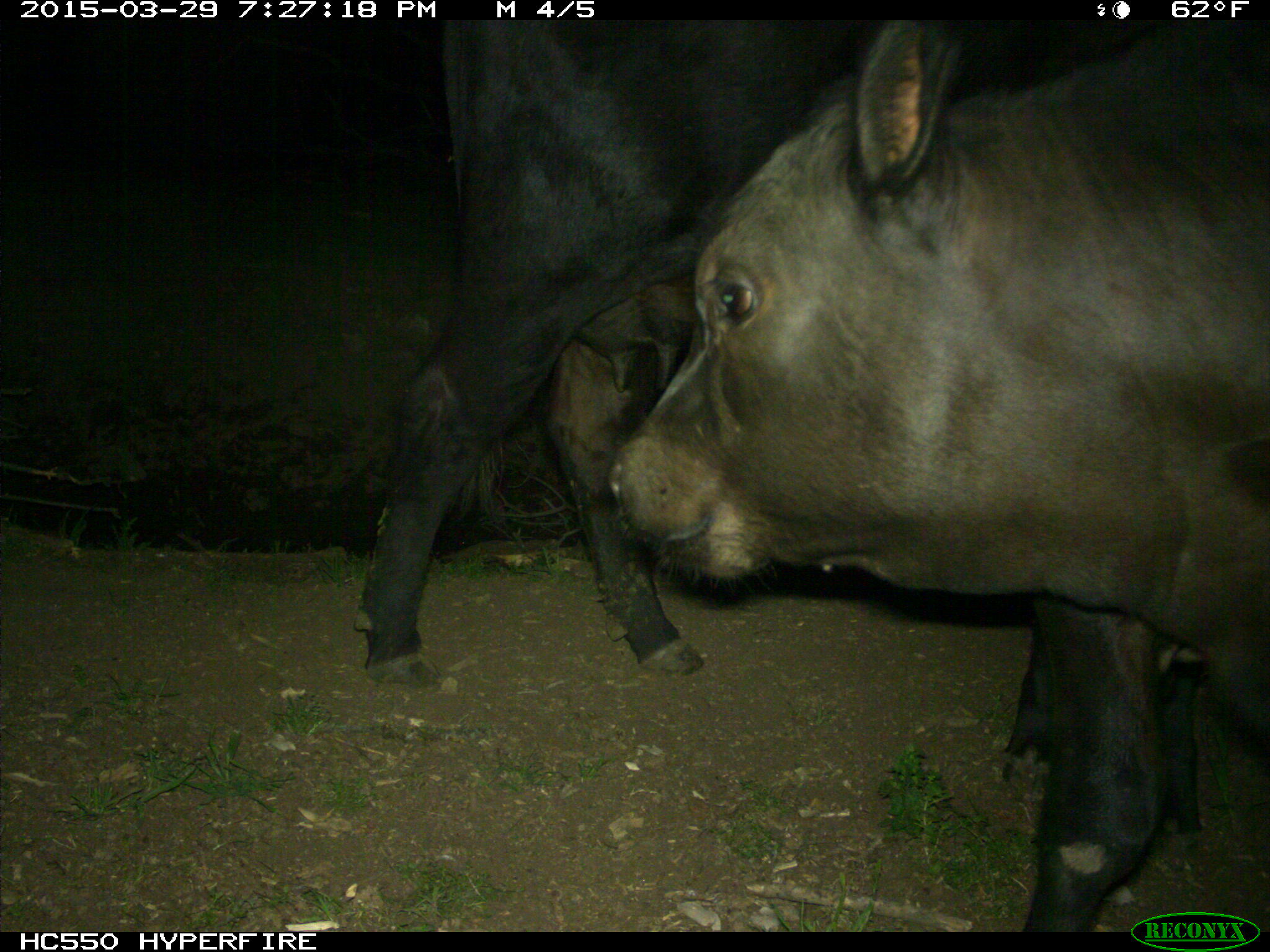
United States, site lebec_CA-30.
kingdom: Animalia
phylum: Chordata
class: Mammalia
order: Artiodactyla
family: Bovidae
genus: Bos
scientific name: Bos taurus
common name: domestic cow